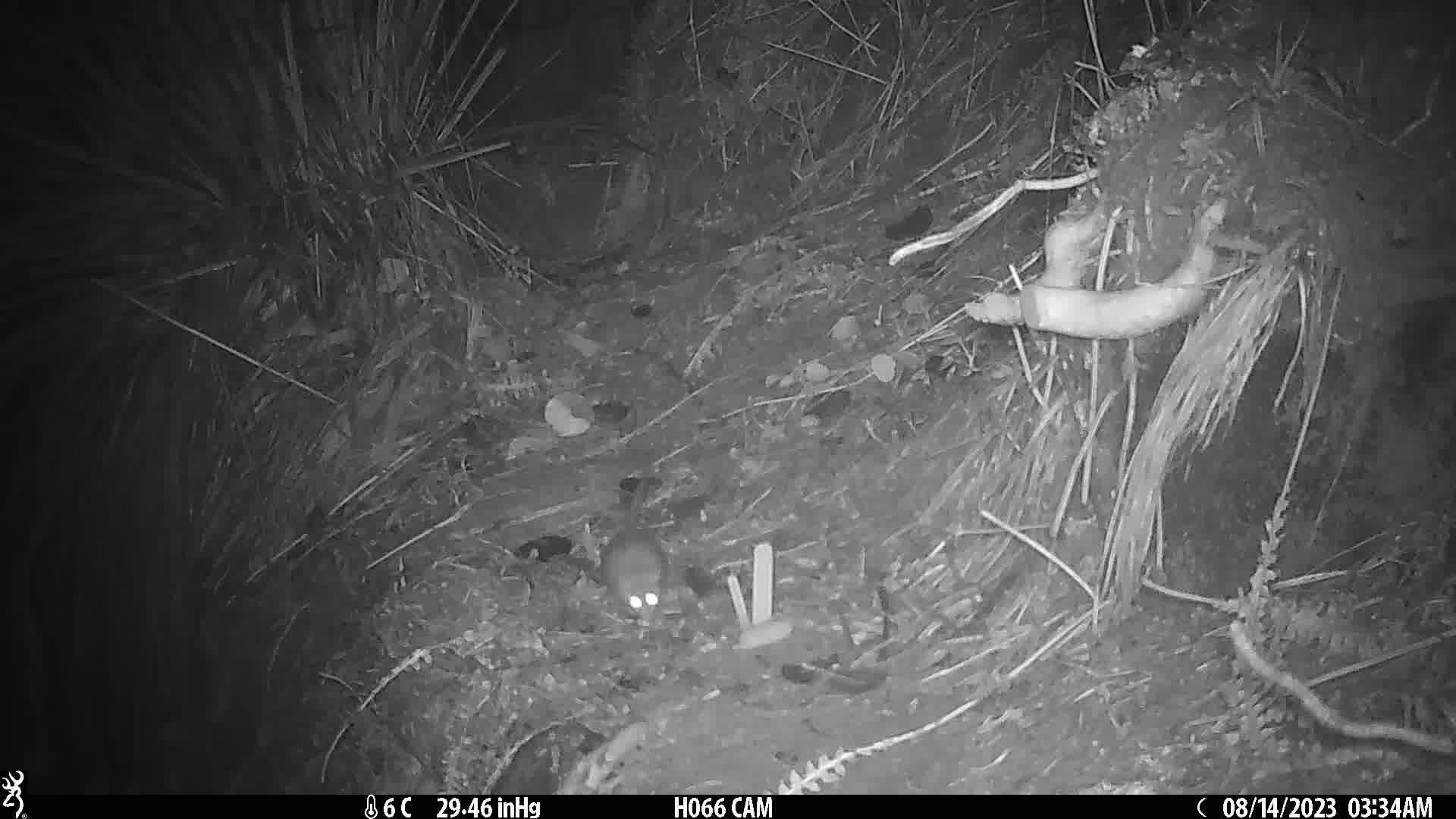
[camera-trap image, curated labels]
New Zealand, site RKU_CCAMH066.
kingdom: Animalia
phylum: Chordata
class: Mammalia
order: Rodentia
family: Muridae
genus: Rattus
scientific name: Rattus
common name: rat